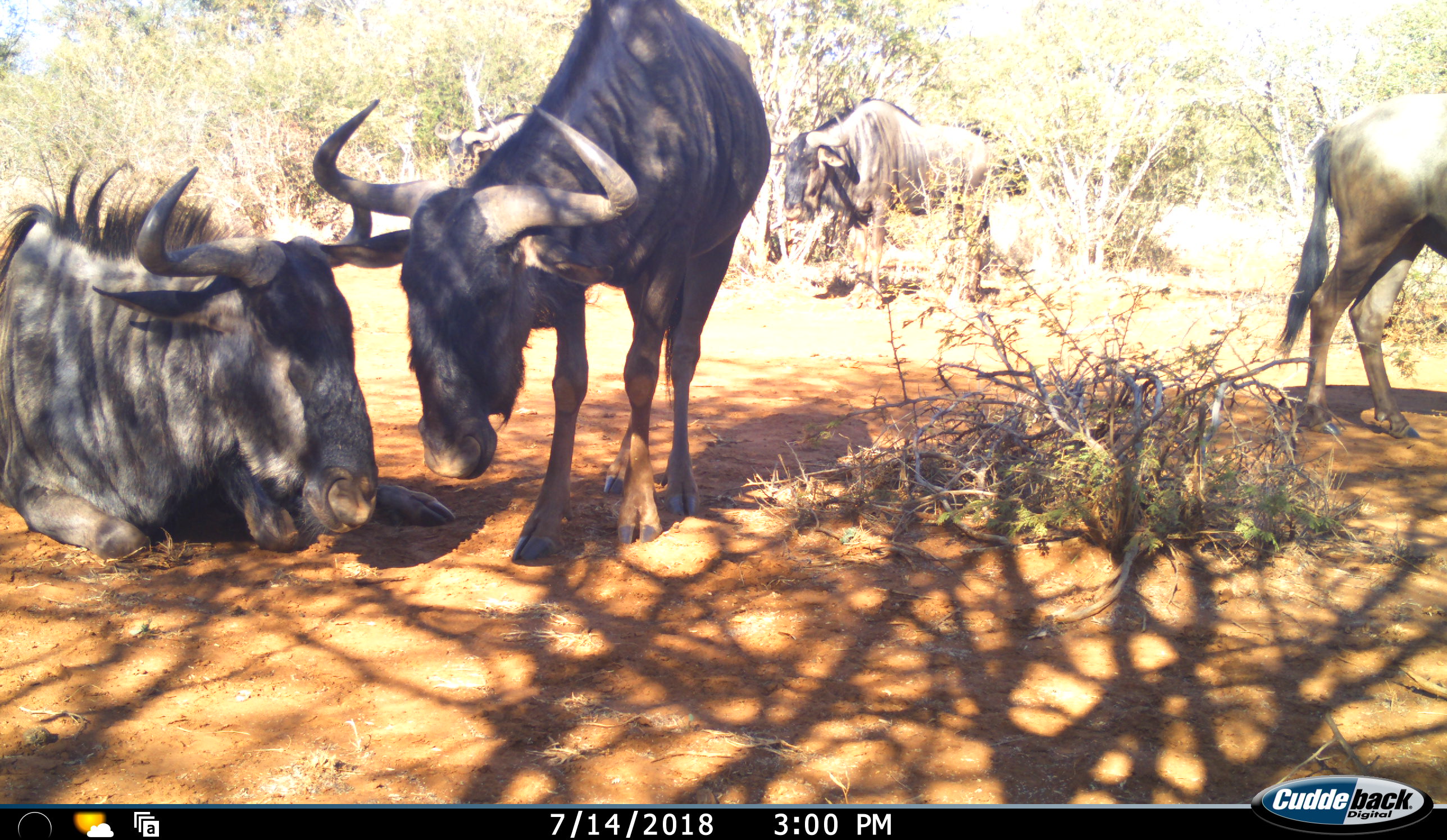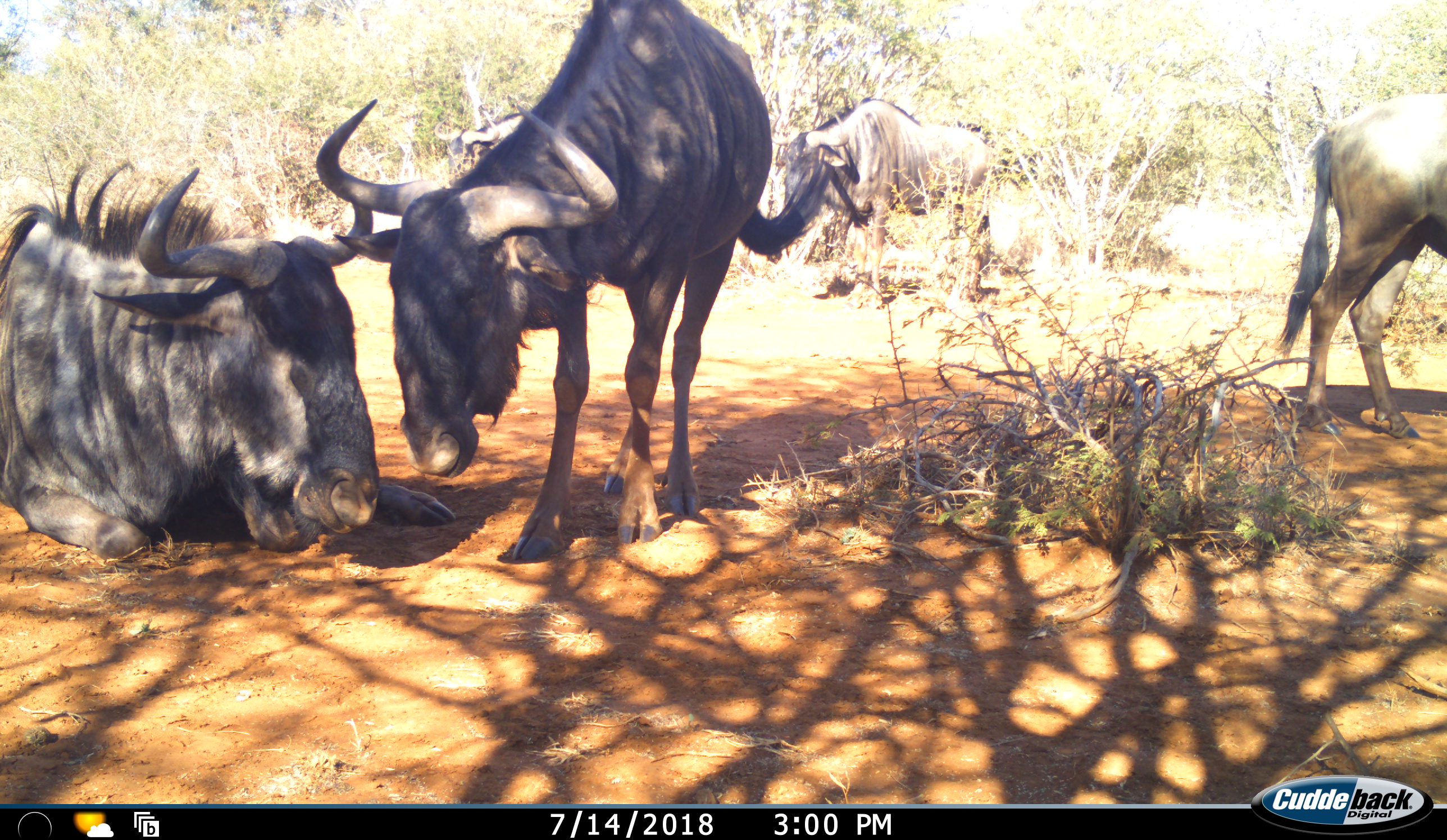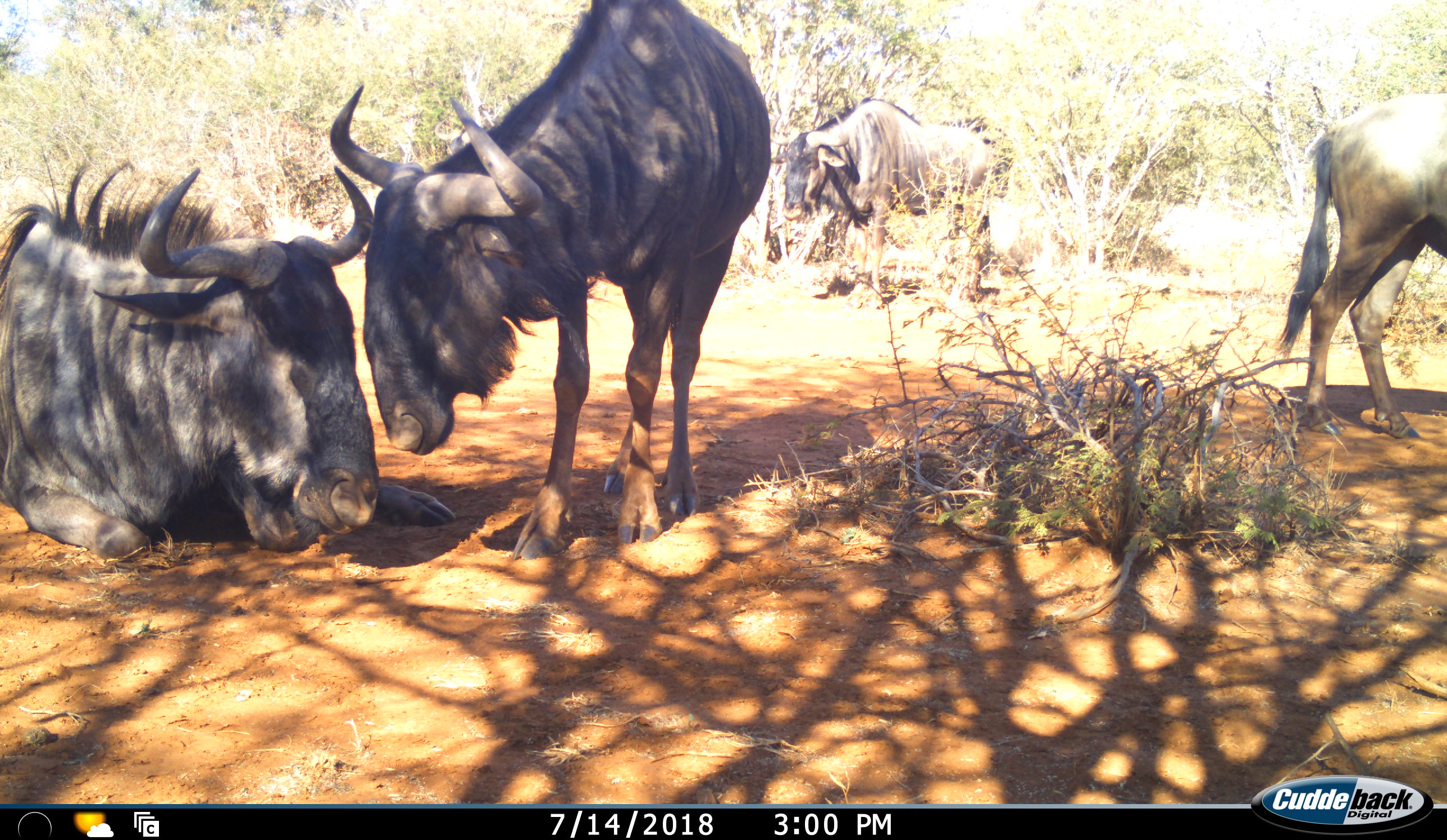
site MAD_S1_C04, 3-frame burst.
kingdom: Animalia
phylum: Chordata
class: Mammalia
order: Artiodactyla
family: Bovidae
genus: Connochaetes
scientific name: Connochaetes taurinus taurinus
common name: blue wildebeest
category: wildebeestblue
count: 5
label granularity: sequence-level